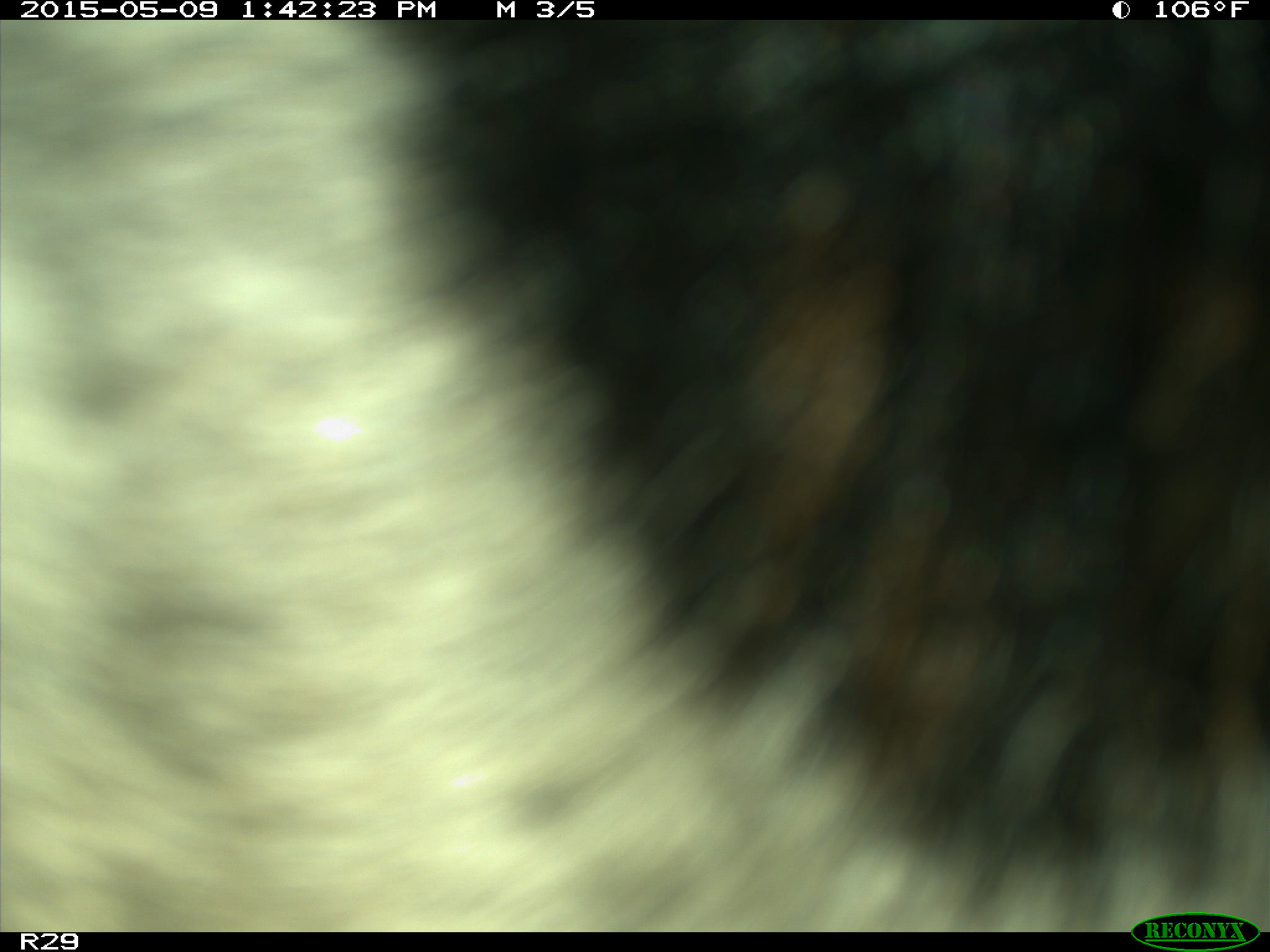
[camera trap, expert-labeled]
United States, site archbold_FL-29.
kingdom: Animalia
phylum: Chordata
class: Mammalia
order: Artiodactyla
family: Bovidae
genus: Bos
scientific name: Bos taurus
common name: domestic cow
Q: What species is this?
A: Bos taurus (domestic cow).